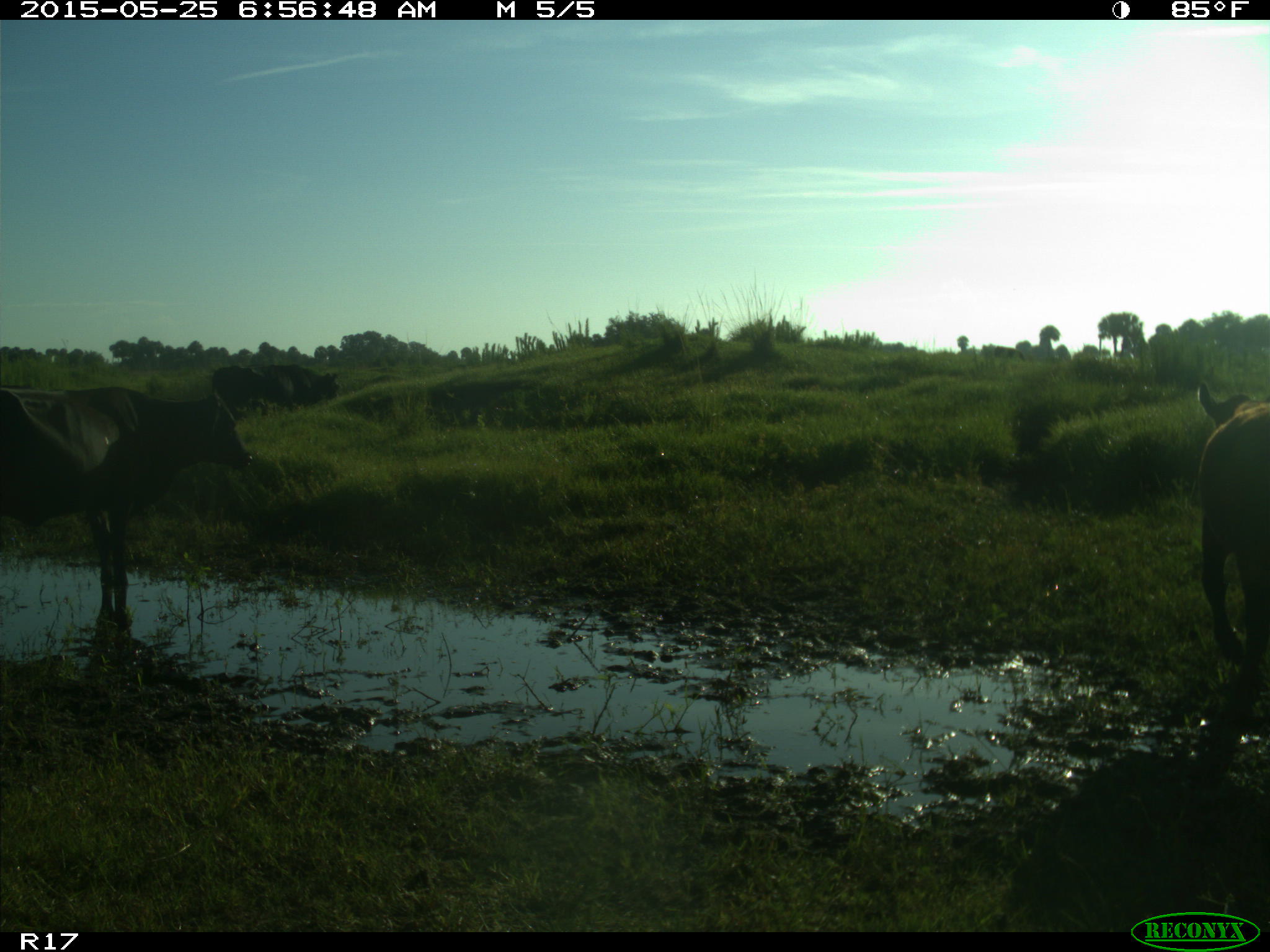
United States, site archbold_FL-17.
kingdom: Animalia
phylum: Chordata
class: Mammalia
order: Artiodactyla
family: Bovidae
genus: Bos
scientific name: Bos taurus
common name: domestic cow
Bos taurus (domestic cow).